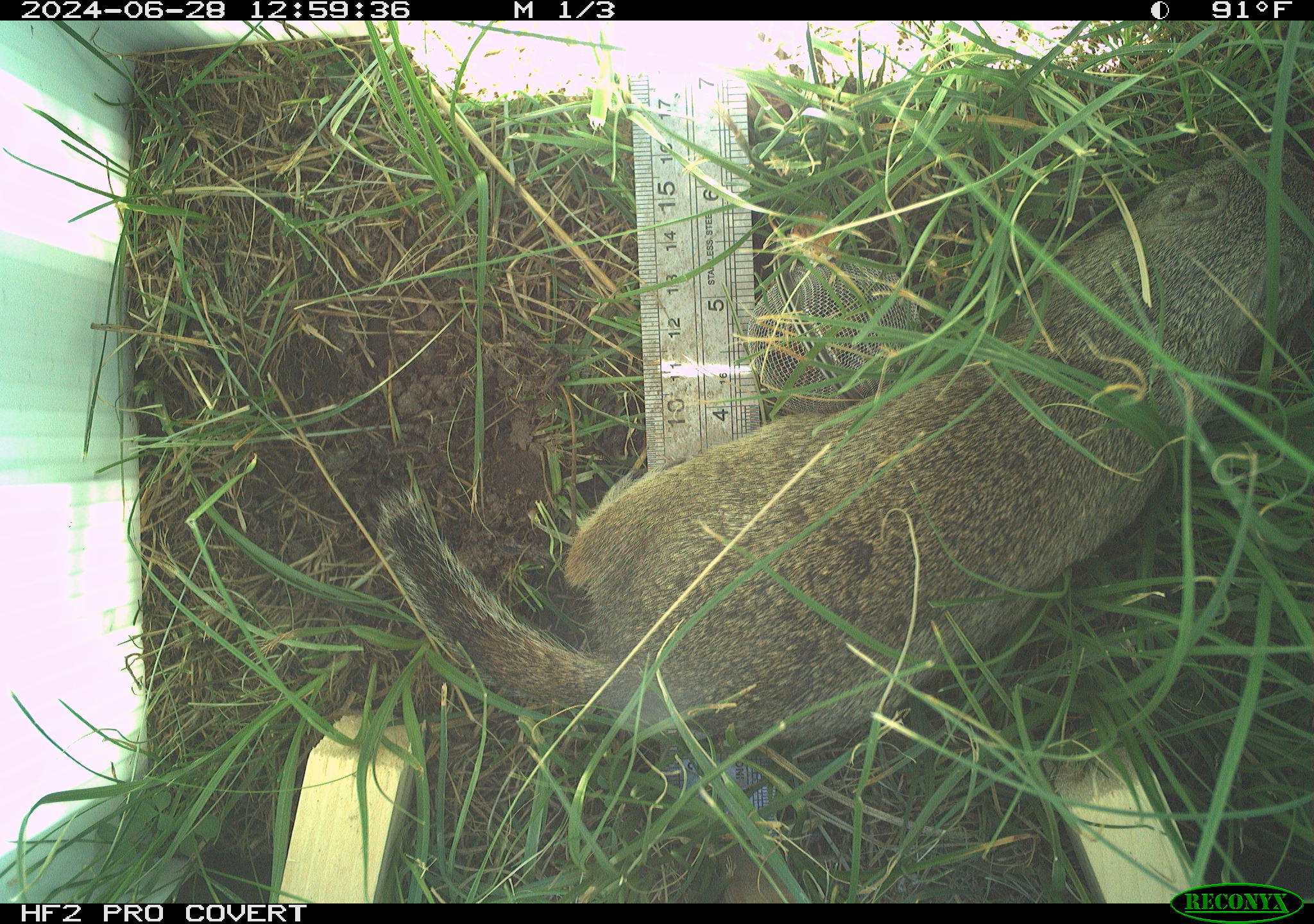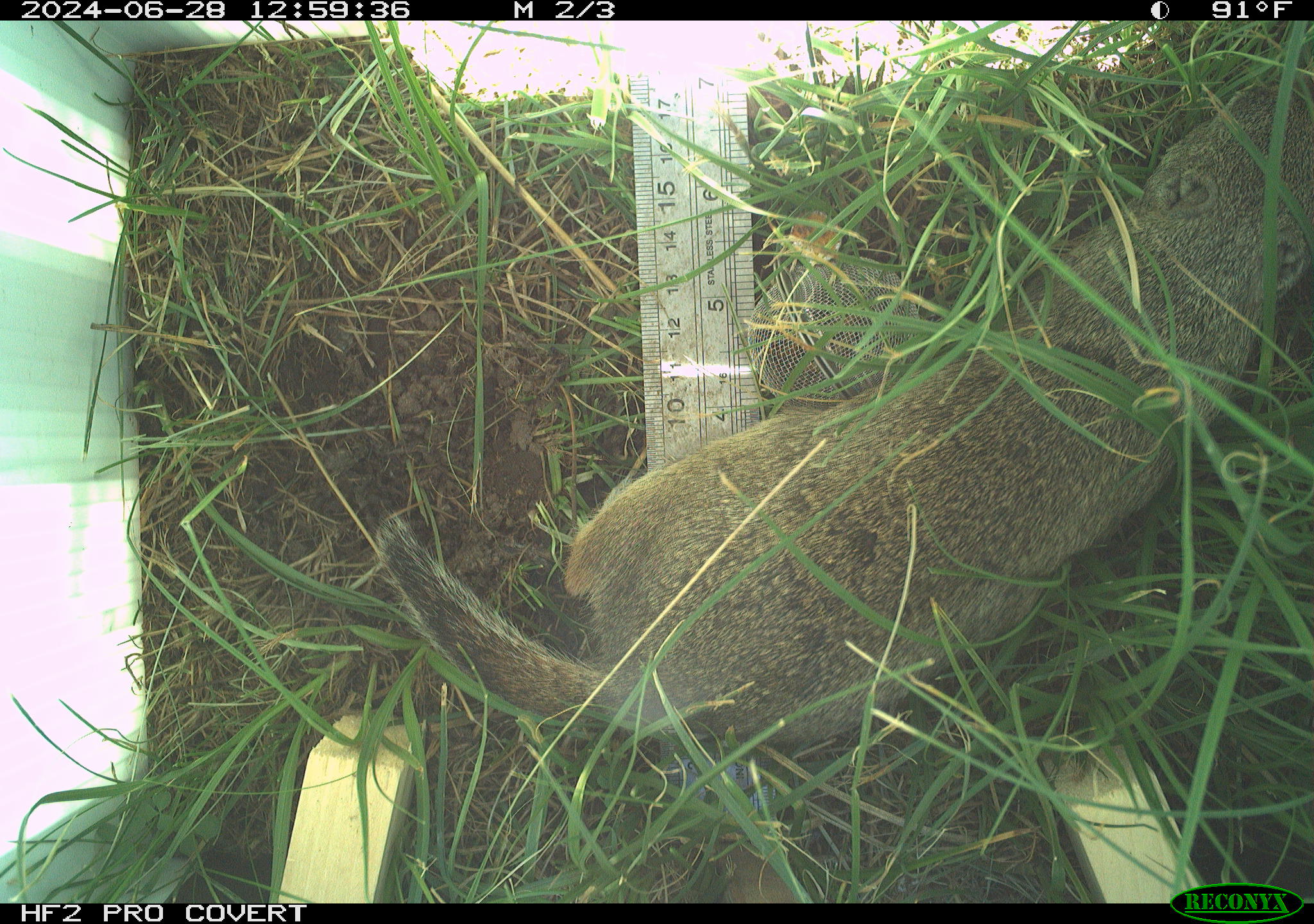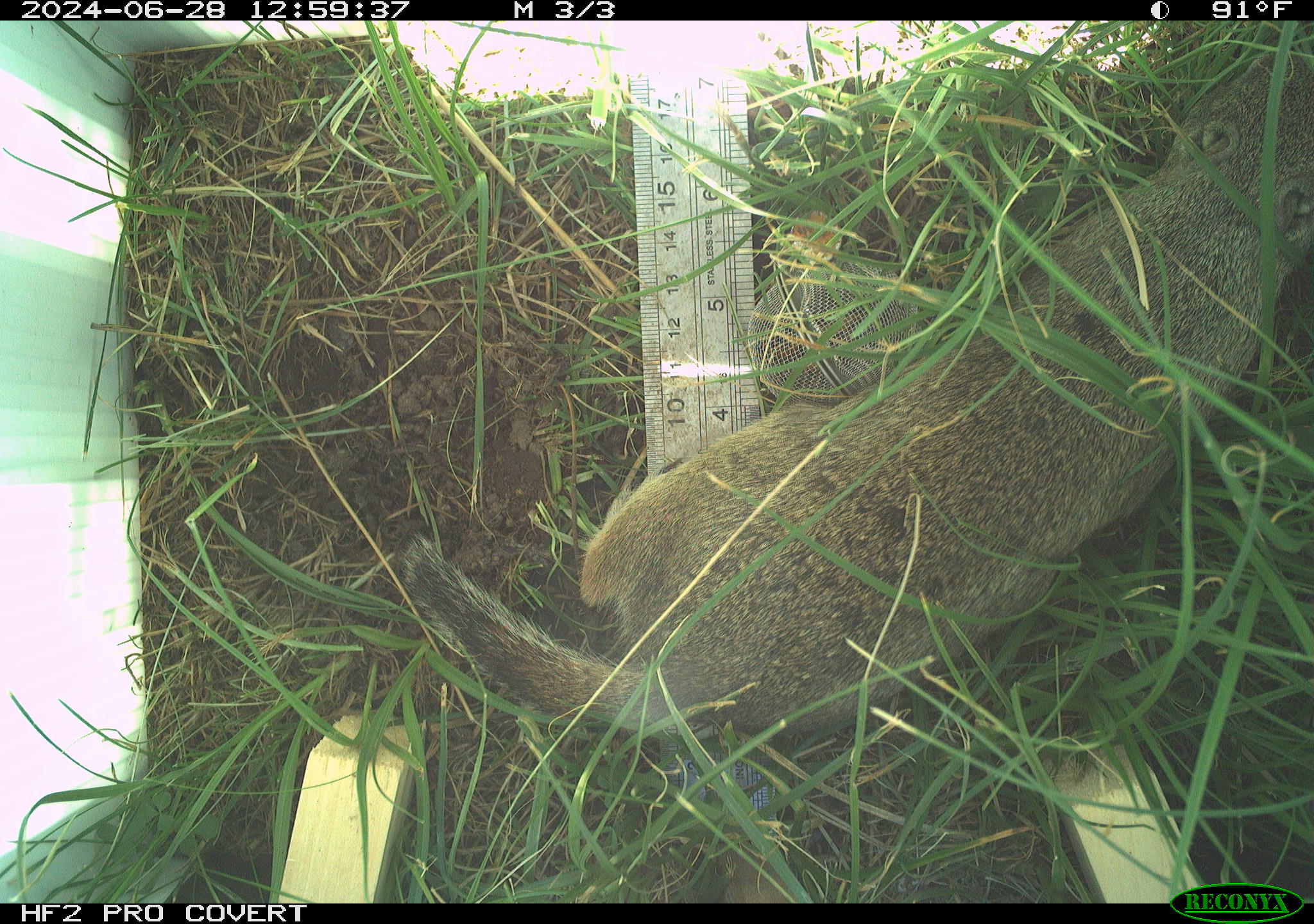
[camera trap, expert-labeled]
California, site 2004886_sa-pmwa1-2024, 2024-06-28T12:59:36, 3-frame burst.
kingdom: Animalia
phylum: Chordata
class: Mammalia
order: Rodentia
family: Sciuridae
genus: Urocitellus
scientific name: Urocitellus beldingi beldingi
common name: belding's ground squirrel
Belding's ground squirrel (Urocitellus beldingi beldingi).